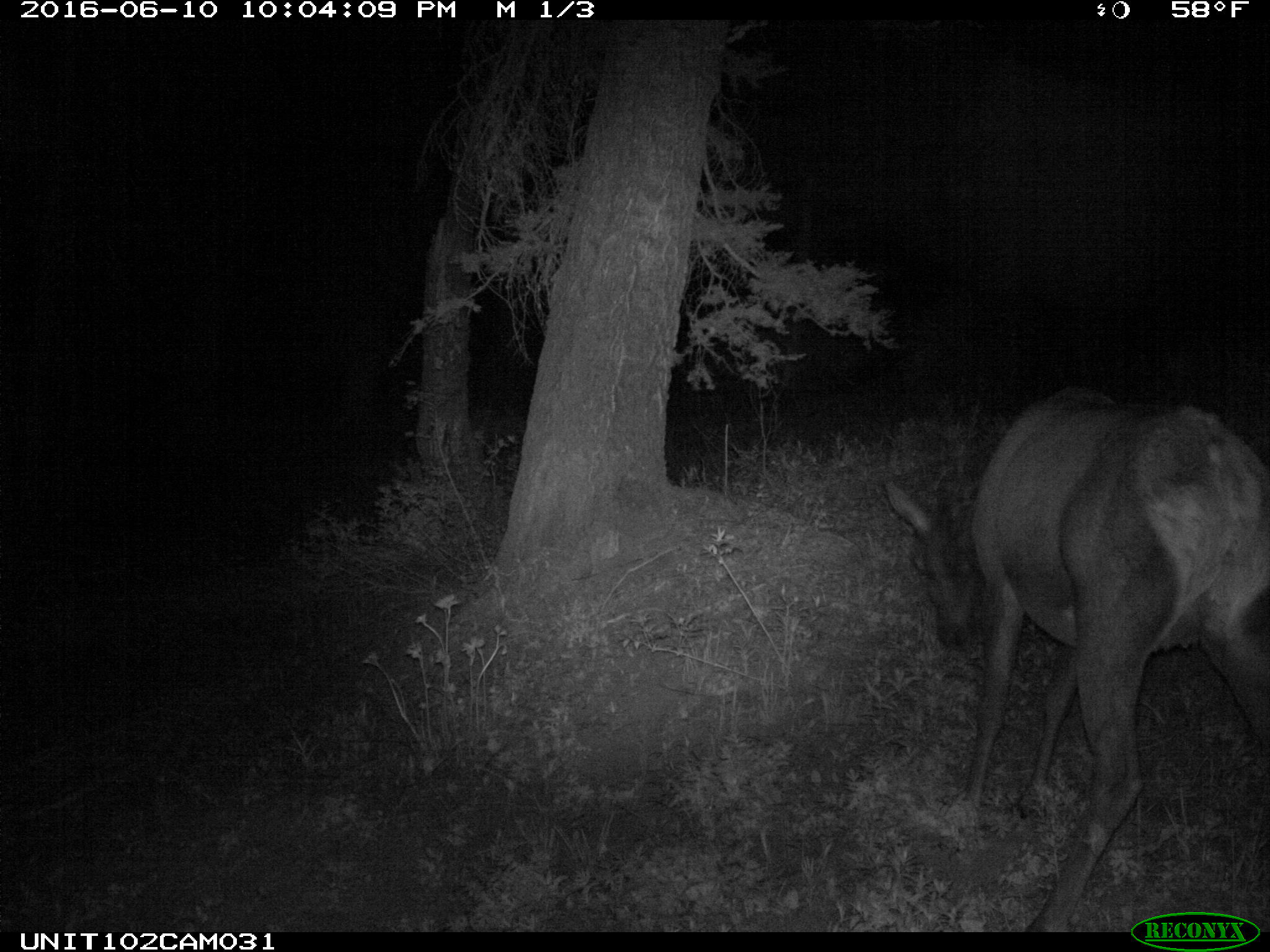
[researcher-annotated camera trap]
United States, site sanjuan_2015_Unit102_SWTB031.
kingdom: Animalia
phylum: Chordata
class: Mammalia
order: Artiodactyla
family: Cervidae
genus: Cervus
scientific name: Cervus elaphus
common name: red deer